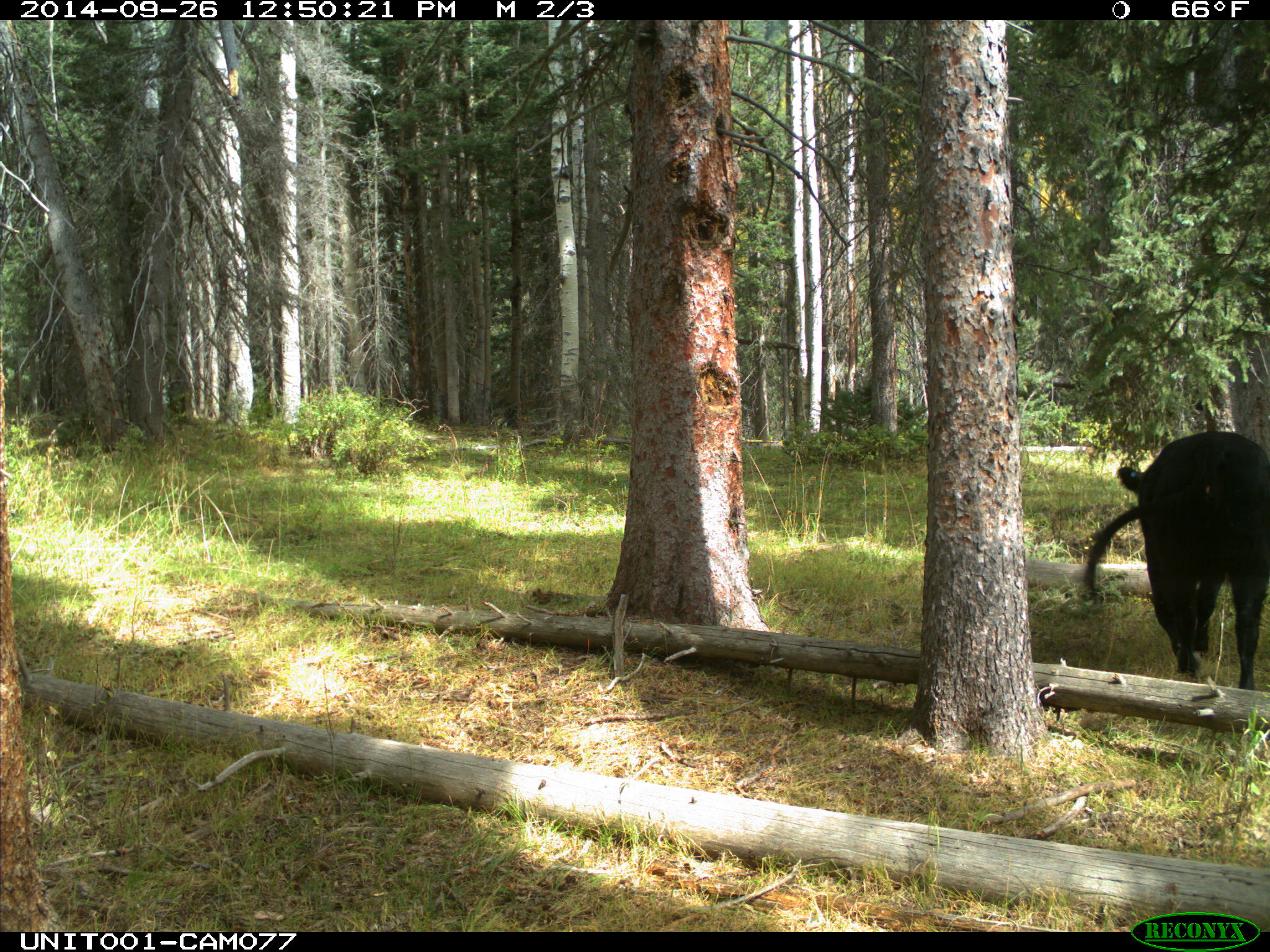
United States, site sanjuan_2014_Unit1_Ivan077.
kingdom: Animalia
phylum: Chordata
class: Mammalia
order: Artiodactyla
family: Bovidae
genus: Bos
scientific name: Bos taurus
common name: domestic cow